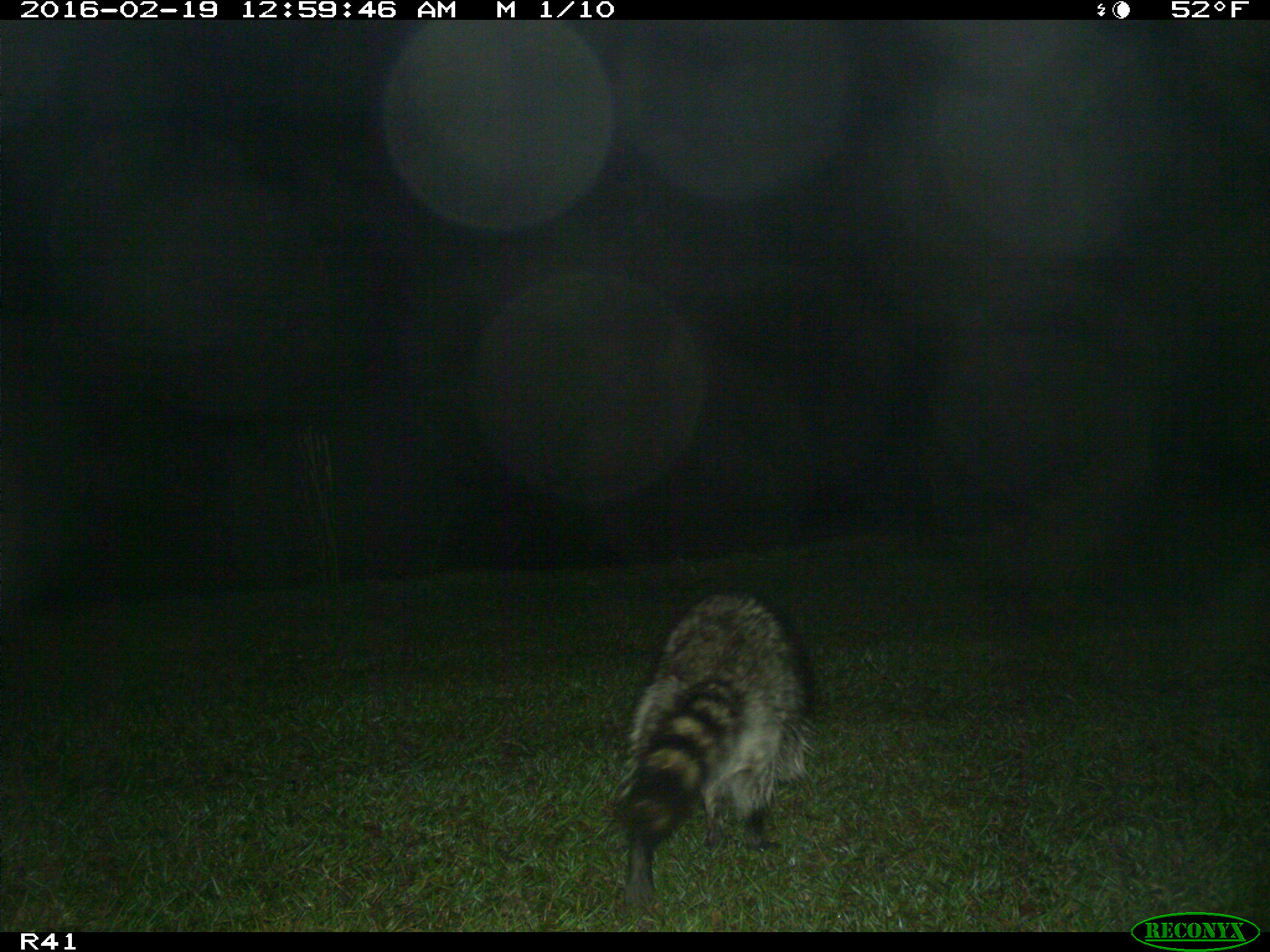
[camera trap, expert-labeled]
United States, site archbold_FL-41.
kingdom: Animalia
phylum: Chordata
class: Mammalia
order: Carnivora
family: Procyonidae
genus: Procyon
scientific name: Procyon lotor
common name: common raccoon